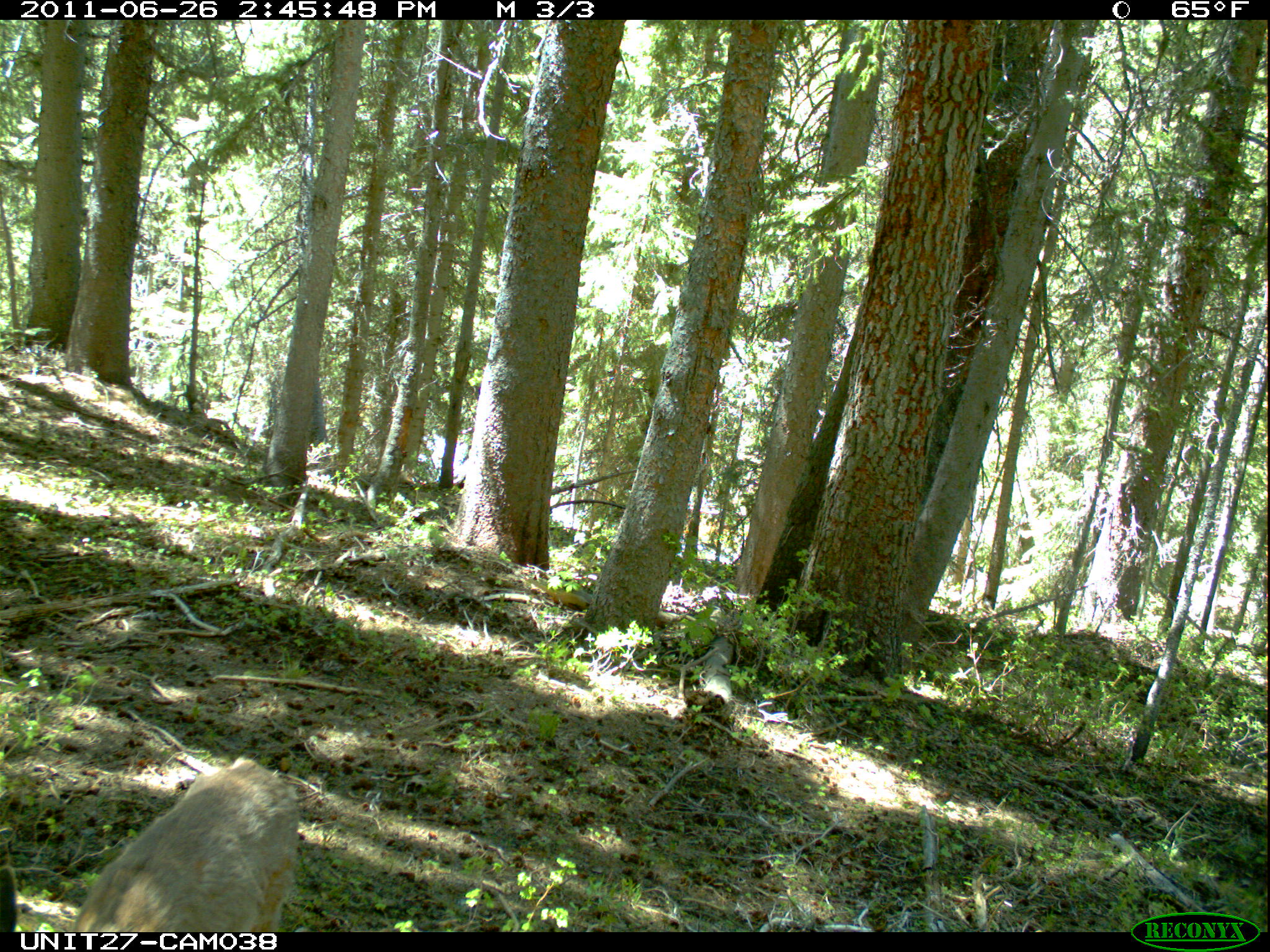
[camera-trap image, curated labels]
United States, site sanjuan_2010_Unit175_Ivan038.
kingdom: Animalia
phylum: Chordata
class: Mammalia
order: Artiodactyla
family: Cervidae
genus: Odocoileus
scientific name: Odocoileus hemionus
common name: mule deer